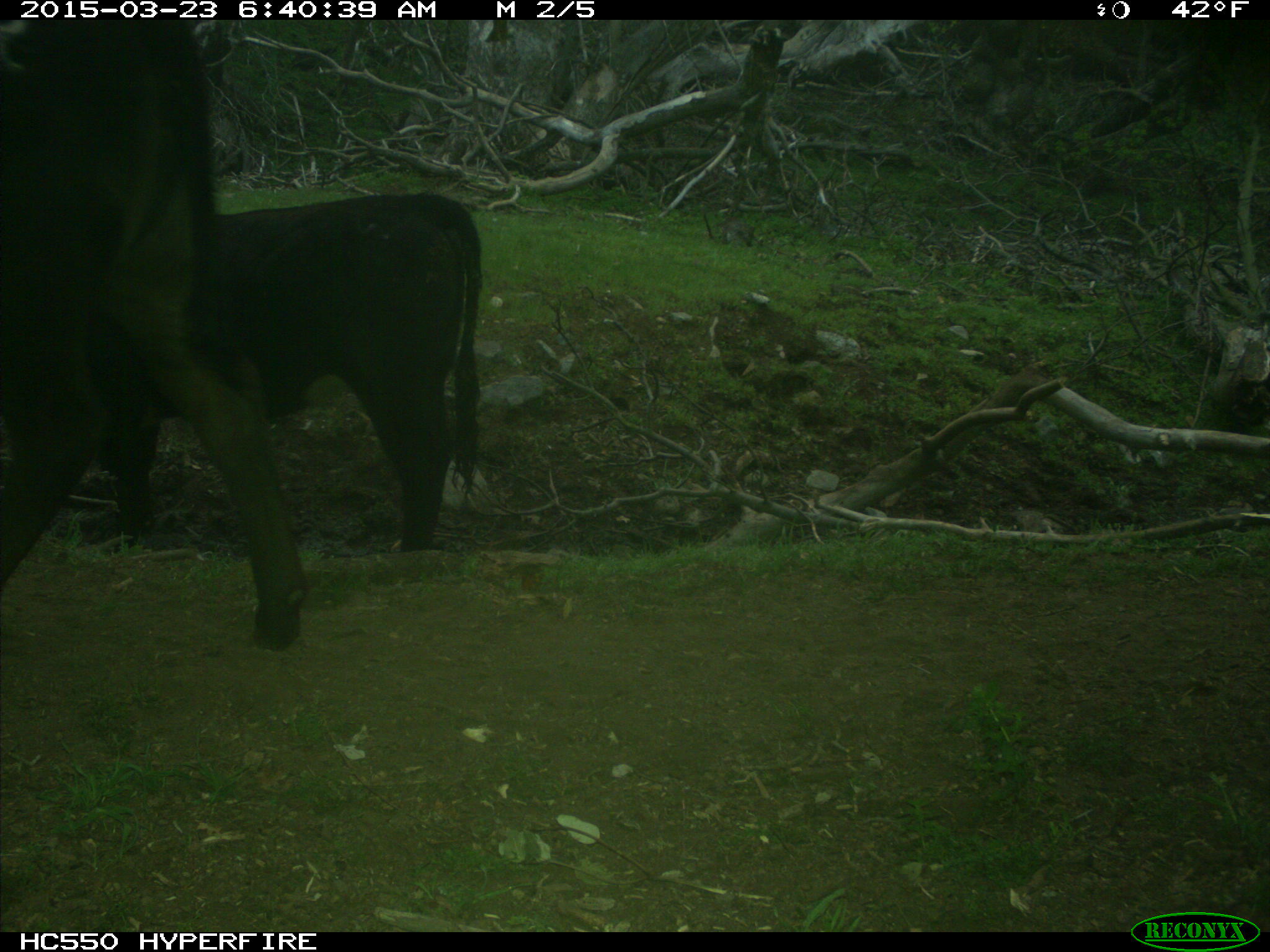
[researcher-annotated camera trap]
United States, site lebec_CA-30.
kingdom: Animalia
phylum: Chordata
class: Mammalia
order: Artiodactyla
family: Bovidae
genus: Bos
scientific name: Bos taurus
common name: domestic cow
Bos taurus (domestic cow).